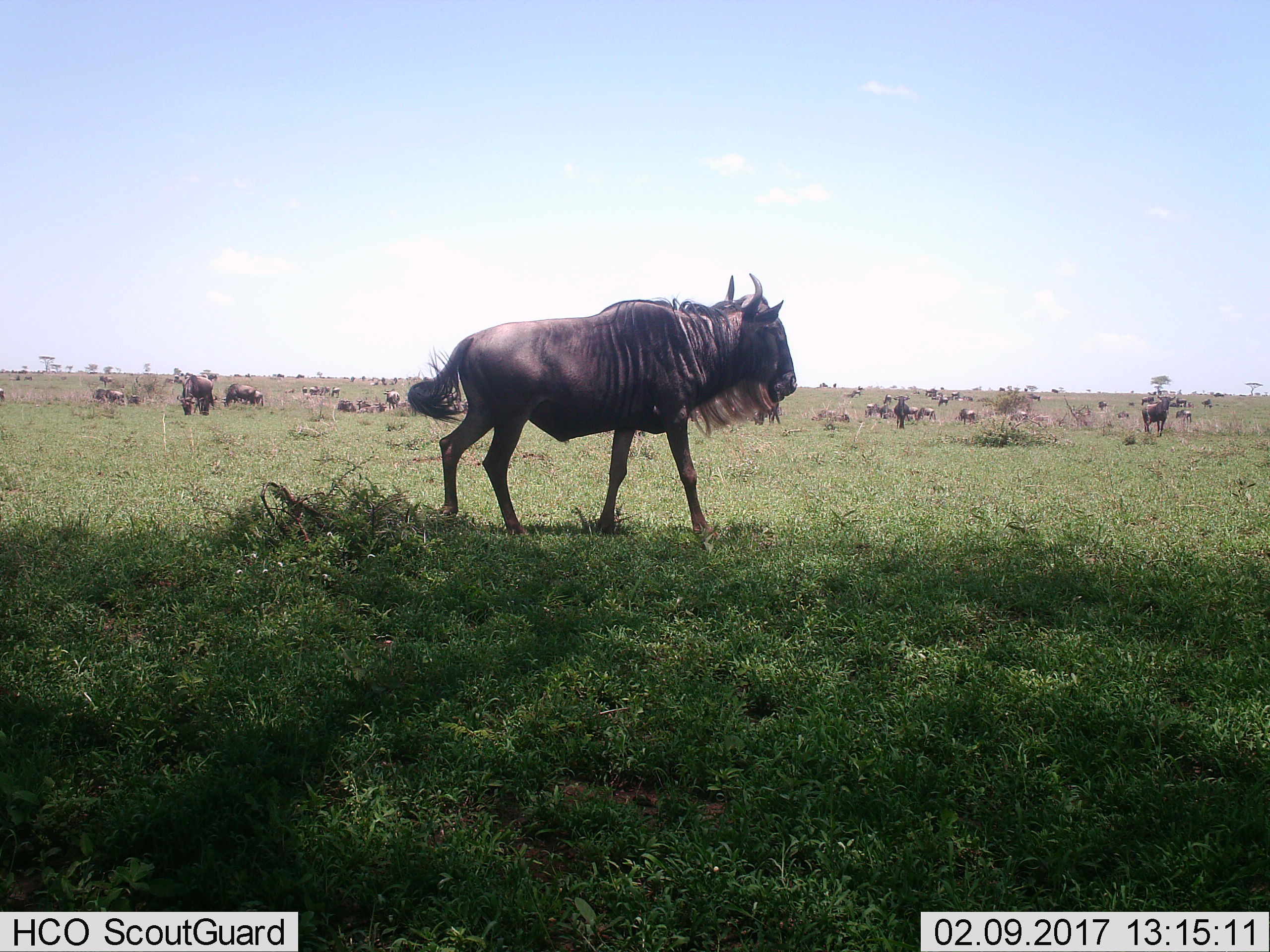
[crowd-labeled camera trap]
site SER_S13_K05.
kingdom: Animalia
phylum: Chordata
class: Mammalia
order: Artiodactyla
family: Bovidae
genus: Connochaetes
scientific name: Connochaetes taurinus taurinus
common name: blue wildebeest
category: wildebeestblue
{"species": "wildebeestblue (blue wildebeest) (Connochaetes taurinus taurinus)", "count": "51+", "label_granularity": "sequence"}